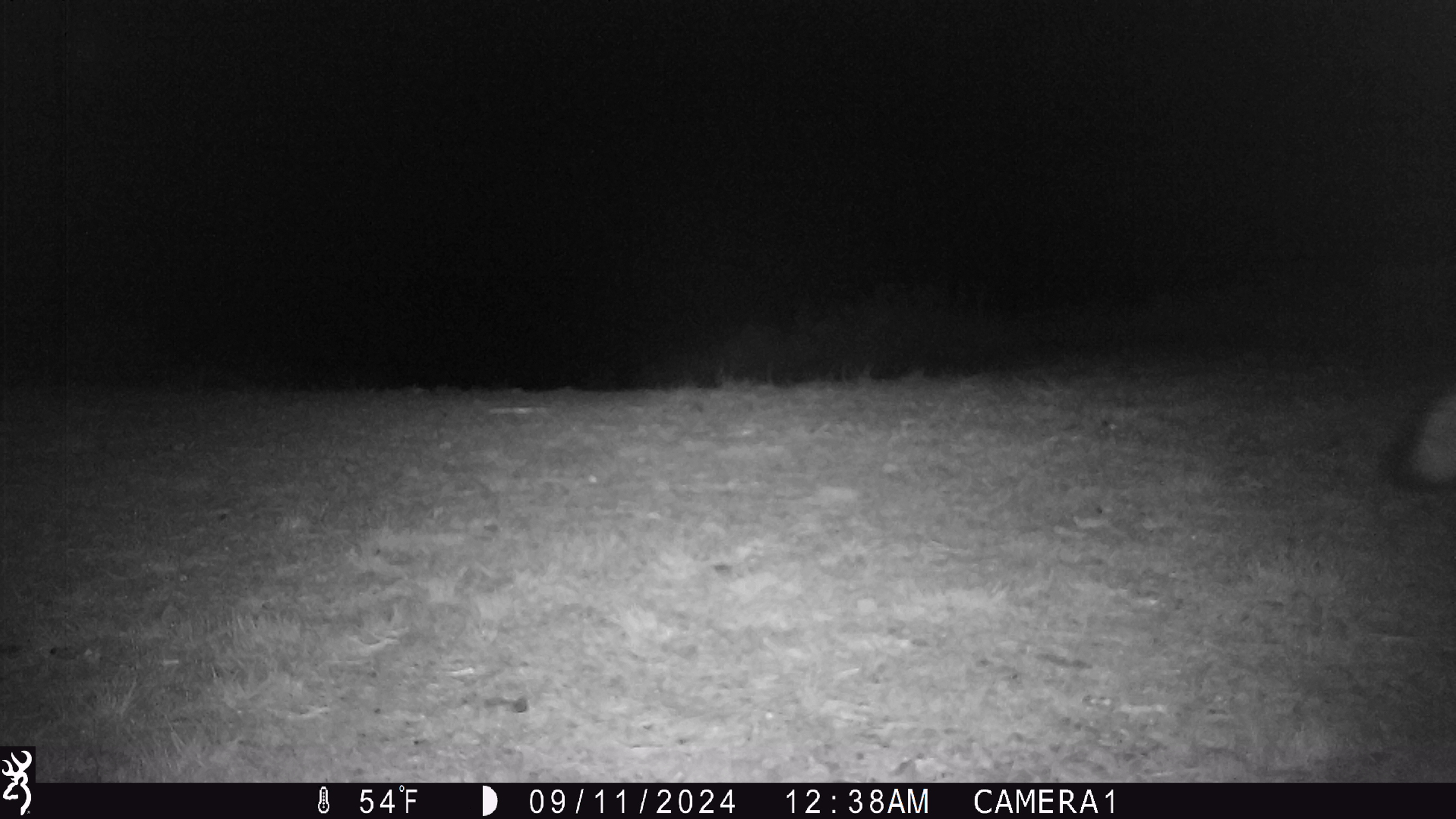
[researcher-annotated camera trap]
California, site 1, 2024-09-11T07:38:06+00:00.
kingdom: Animalia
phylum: Chordata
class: Mammalia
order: Carnivora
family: Canidae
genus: Urocyon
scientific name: Urocyon cinereoargenteus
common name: gray fox